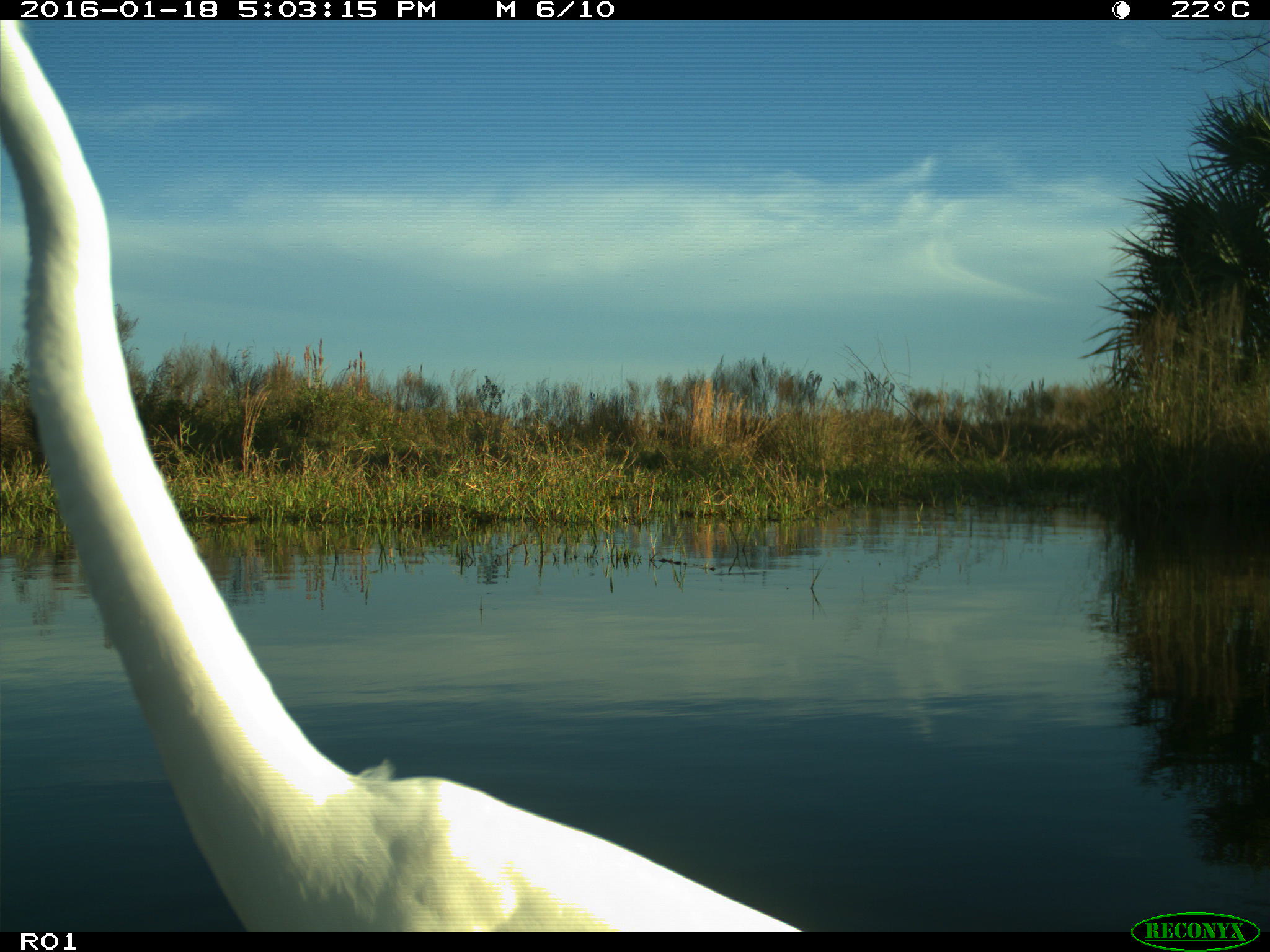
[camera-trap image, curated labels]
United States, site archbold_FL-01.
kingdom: Animalia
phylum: Chordata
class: Aves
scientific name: Aves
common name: birds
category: unidentified bird